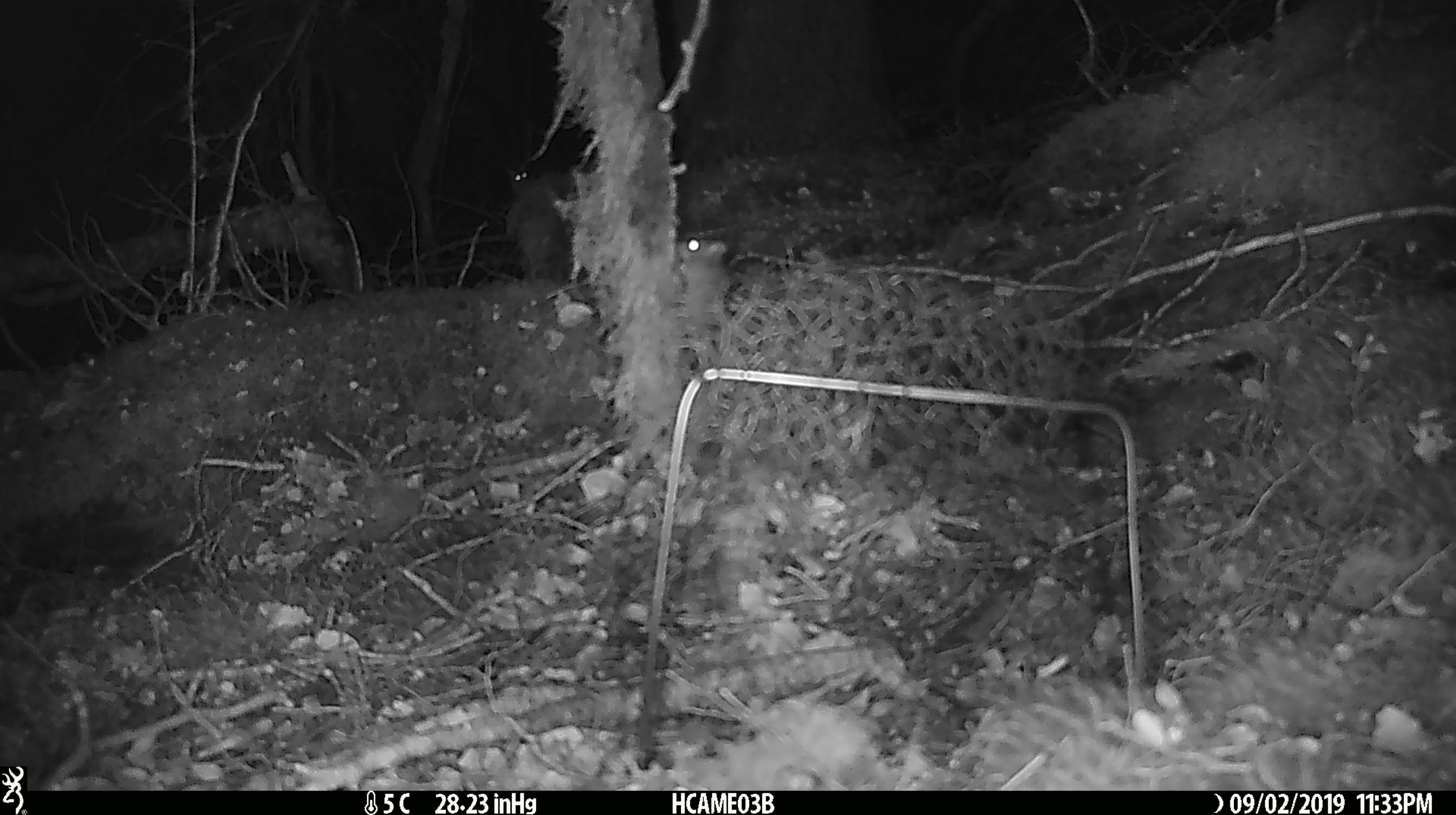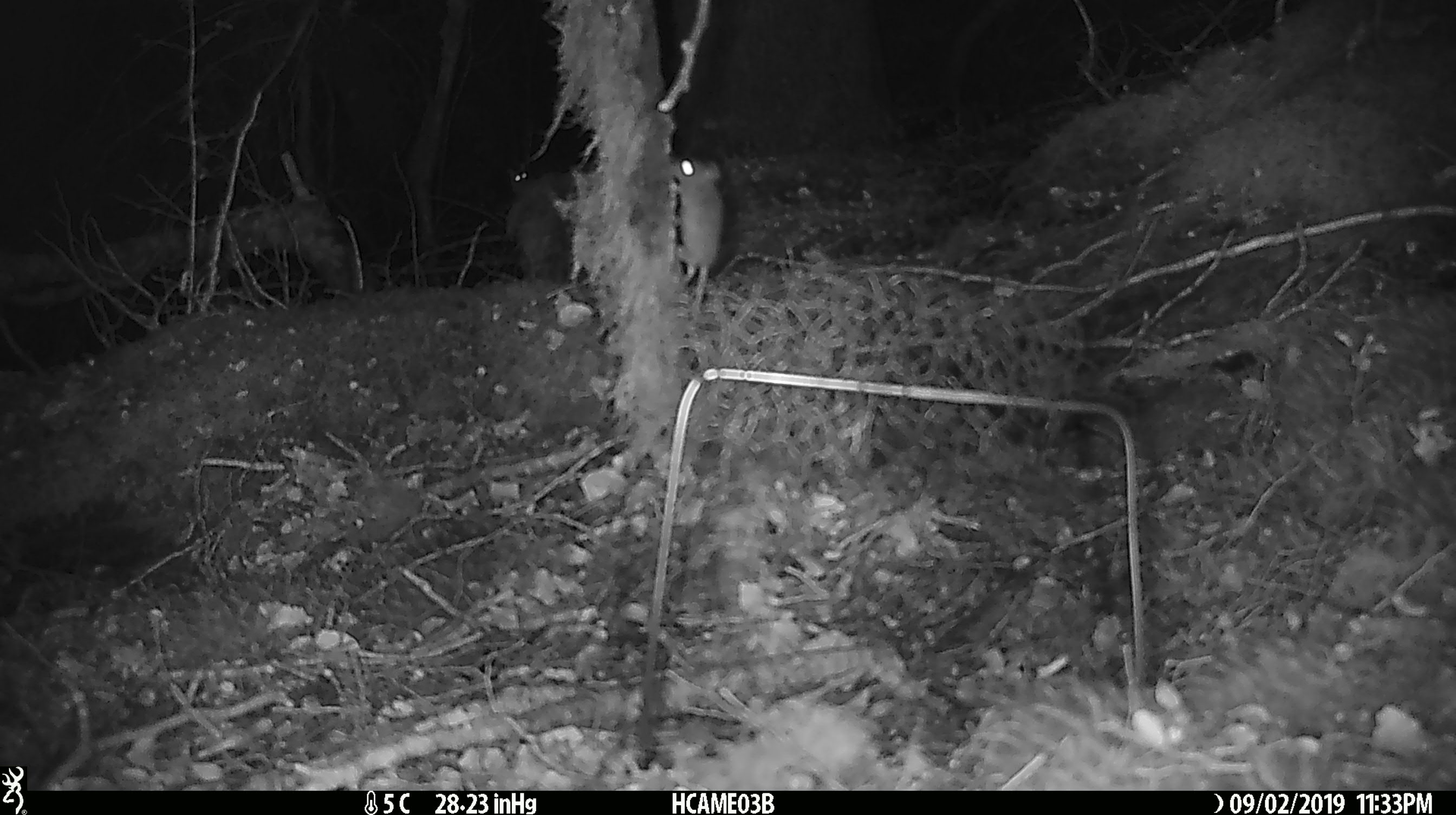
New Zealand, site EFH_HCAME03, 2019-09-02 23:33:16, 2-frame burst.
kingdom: Animalia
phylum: Chordata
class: Mammalia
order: Rodentia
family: Muridae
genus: Mus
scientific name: Mus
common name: mouse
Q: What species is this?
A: Mouse (Mus).